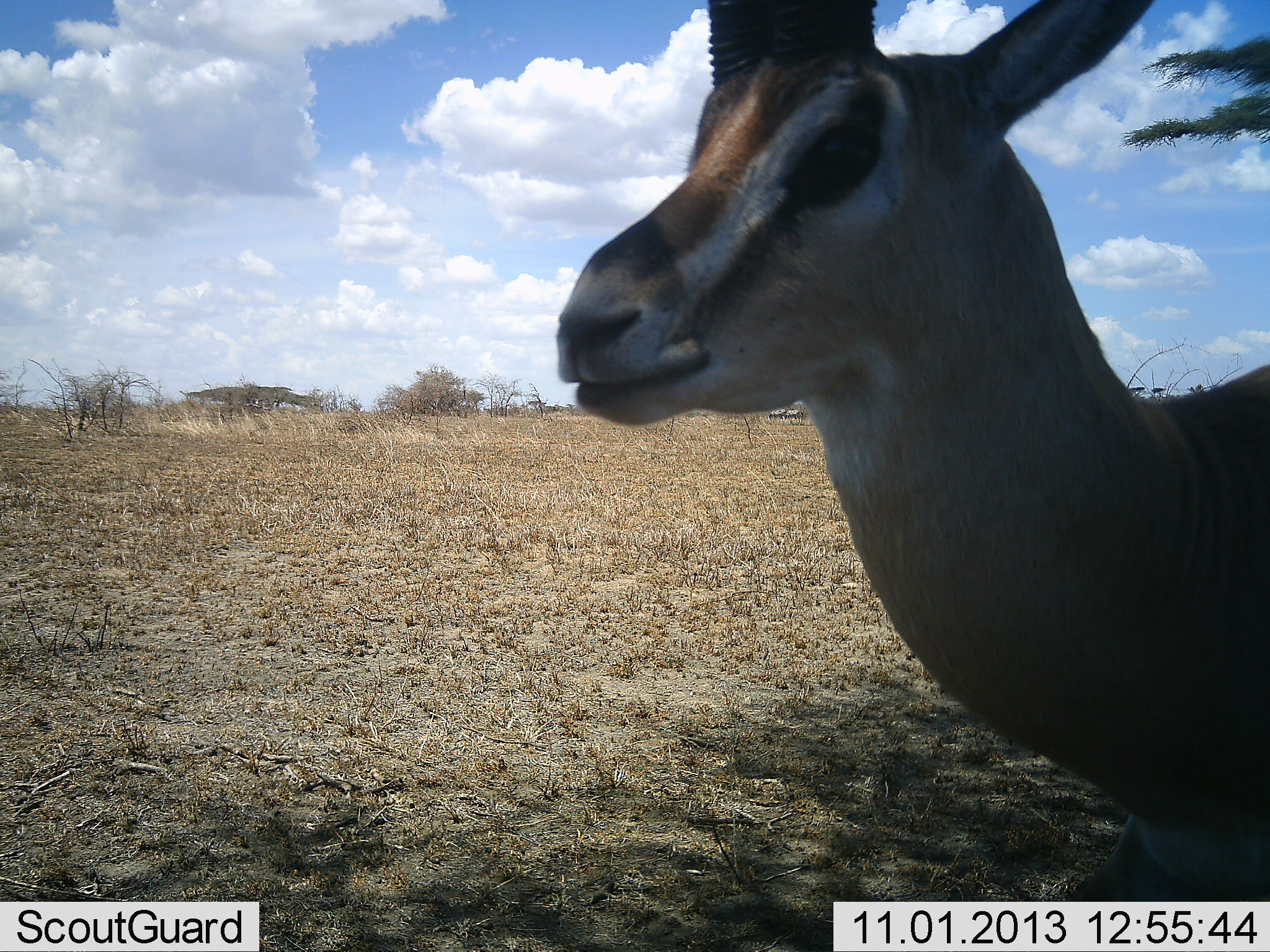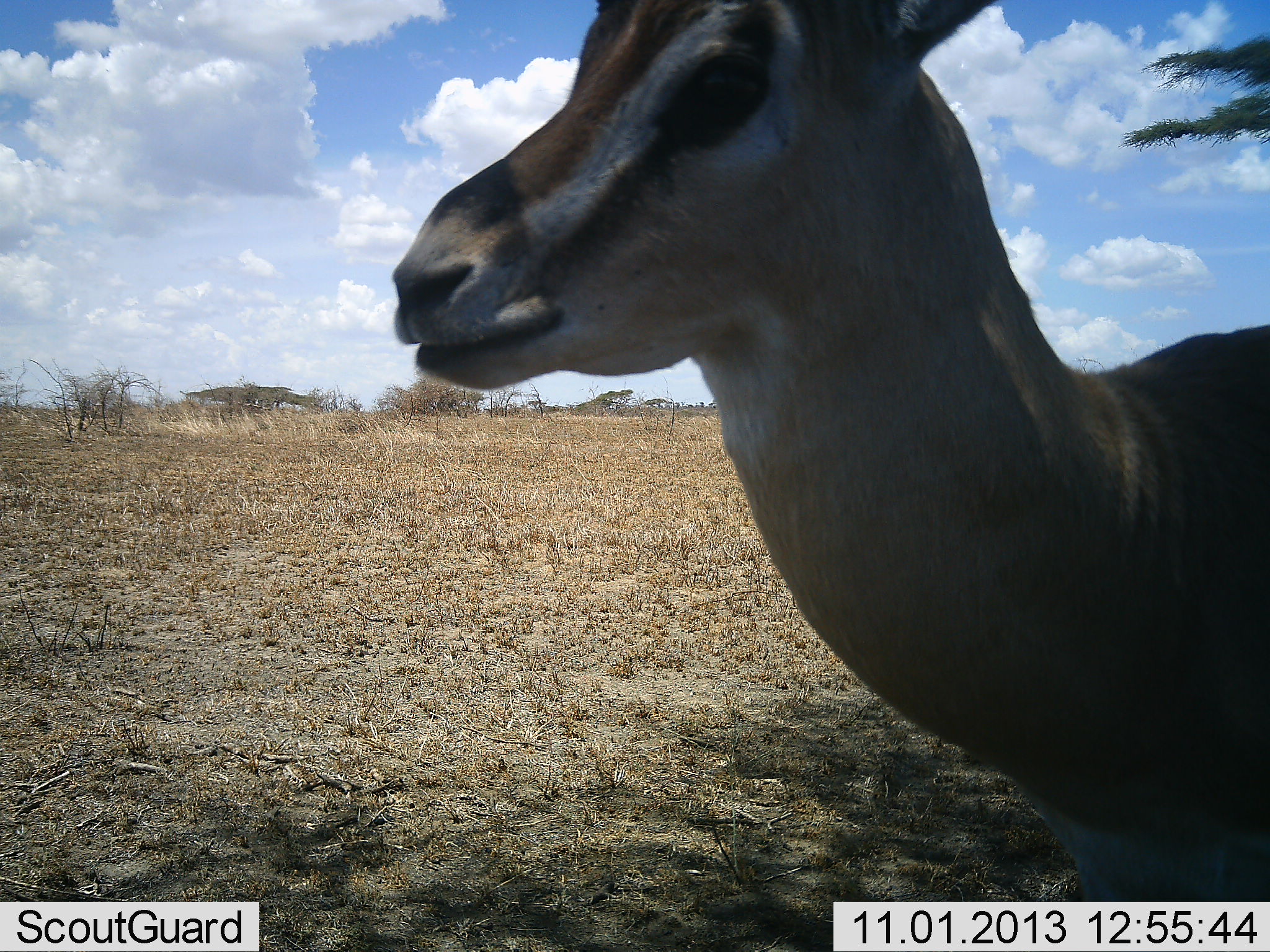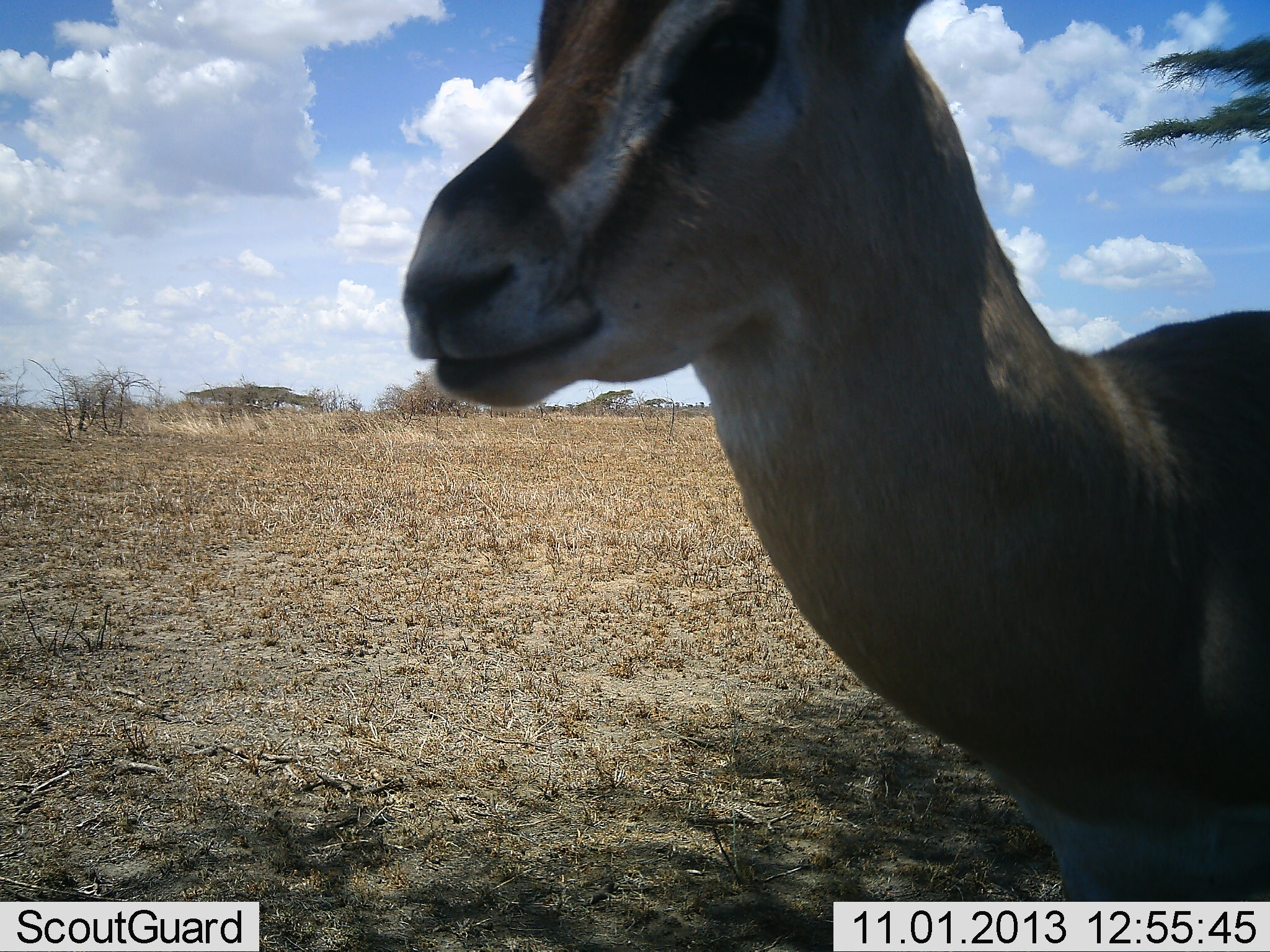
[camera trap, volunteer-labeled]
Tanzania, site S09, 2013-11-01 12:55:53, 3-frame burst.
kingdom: Animalia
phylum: Chordata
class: Mammalia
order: Artiodactyla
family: Bovidae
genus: Eudorcas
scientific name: Eudorcas thomsonii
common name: thomson's gazelle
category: gazellethomsons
Gazellethomsons (thomson's gazelle) (Eudorcas thomsonii), count 1. Behavior (volunteer vote fractions): standing 78%, resting 0%, moving 22%, interacting 0%. Young present (vote fraction): 0%. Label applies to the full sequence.